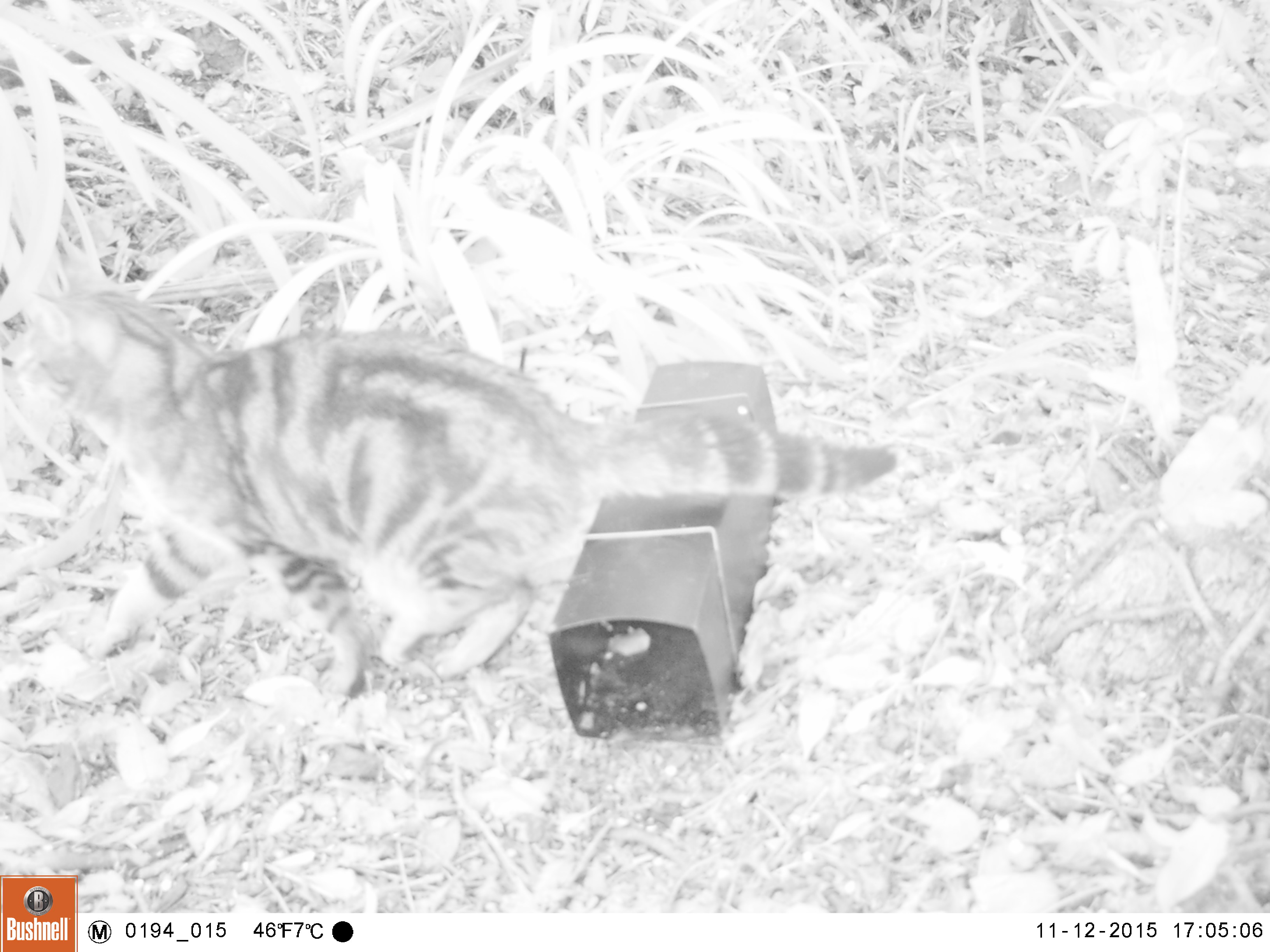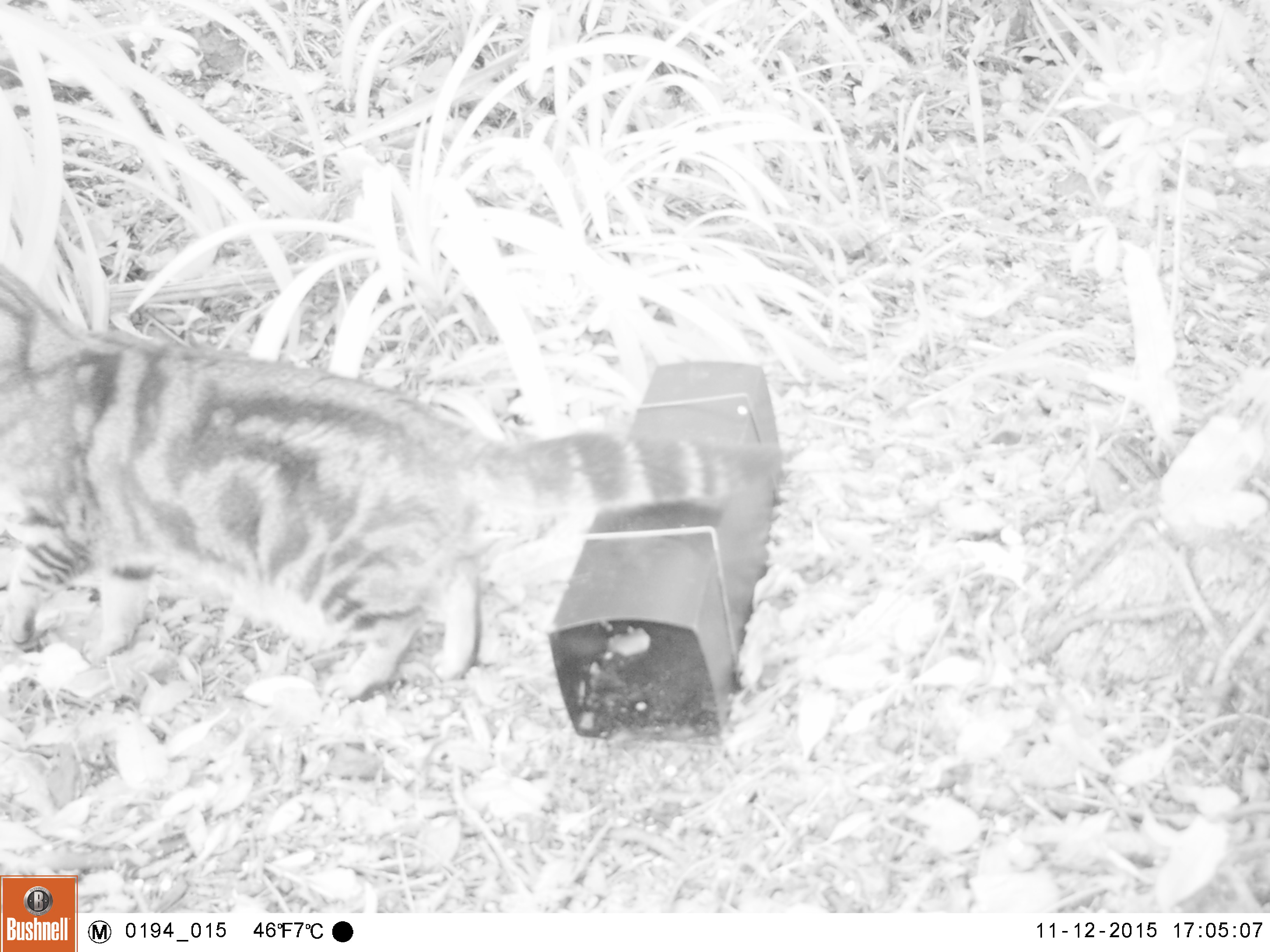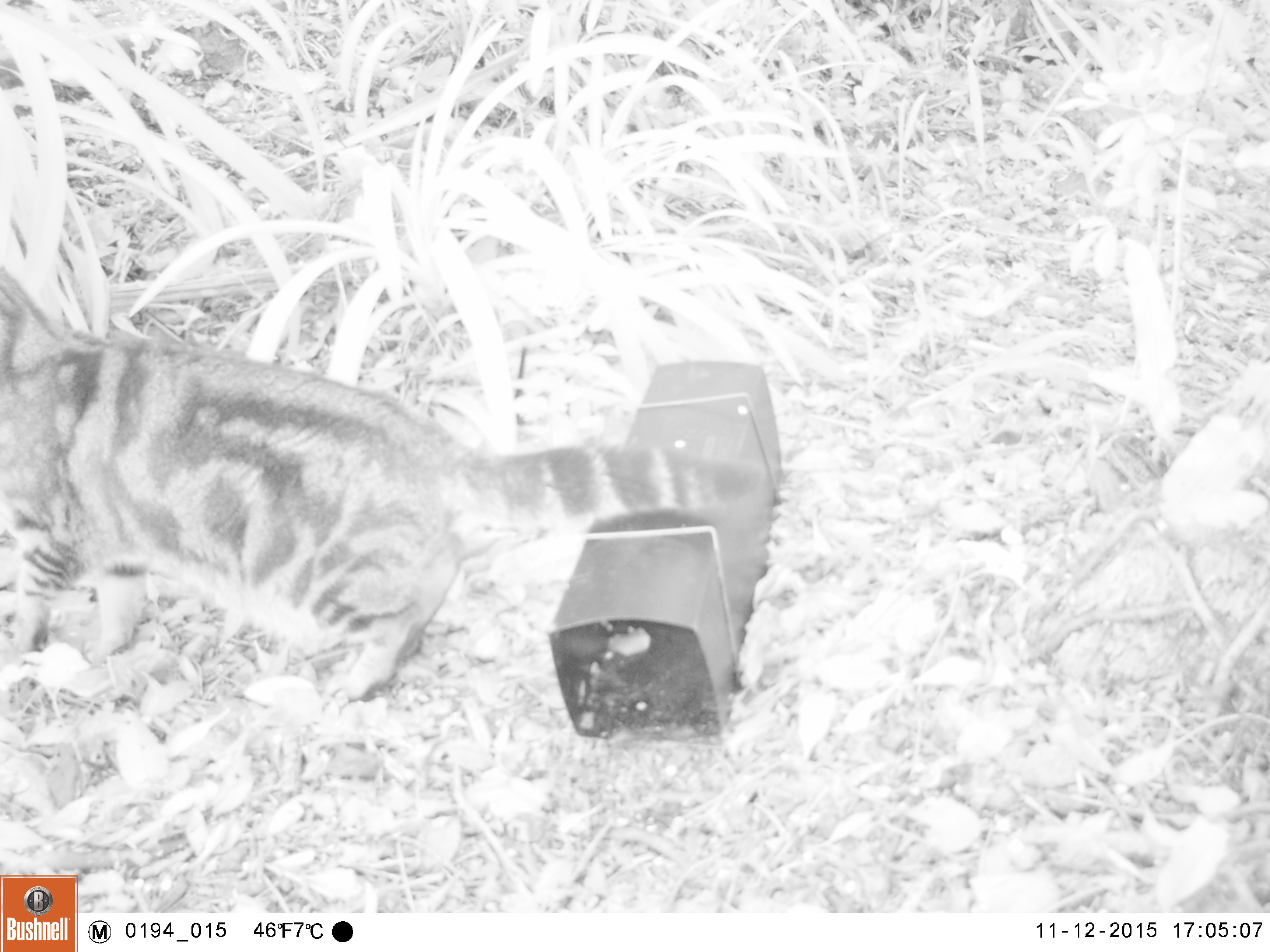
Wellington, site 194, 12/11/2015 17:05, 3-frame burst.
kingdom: Animalia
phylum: Chordata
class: Mammalia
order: Carnivora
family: Felidae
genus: Felis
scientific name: Felis catus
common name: cat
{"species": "cat (Felis catus)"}